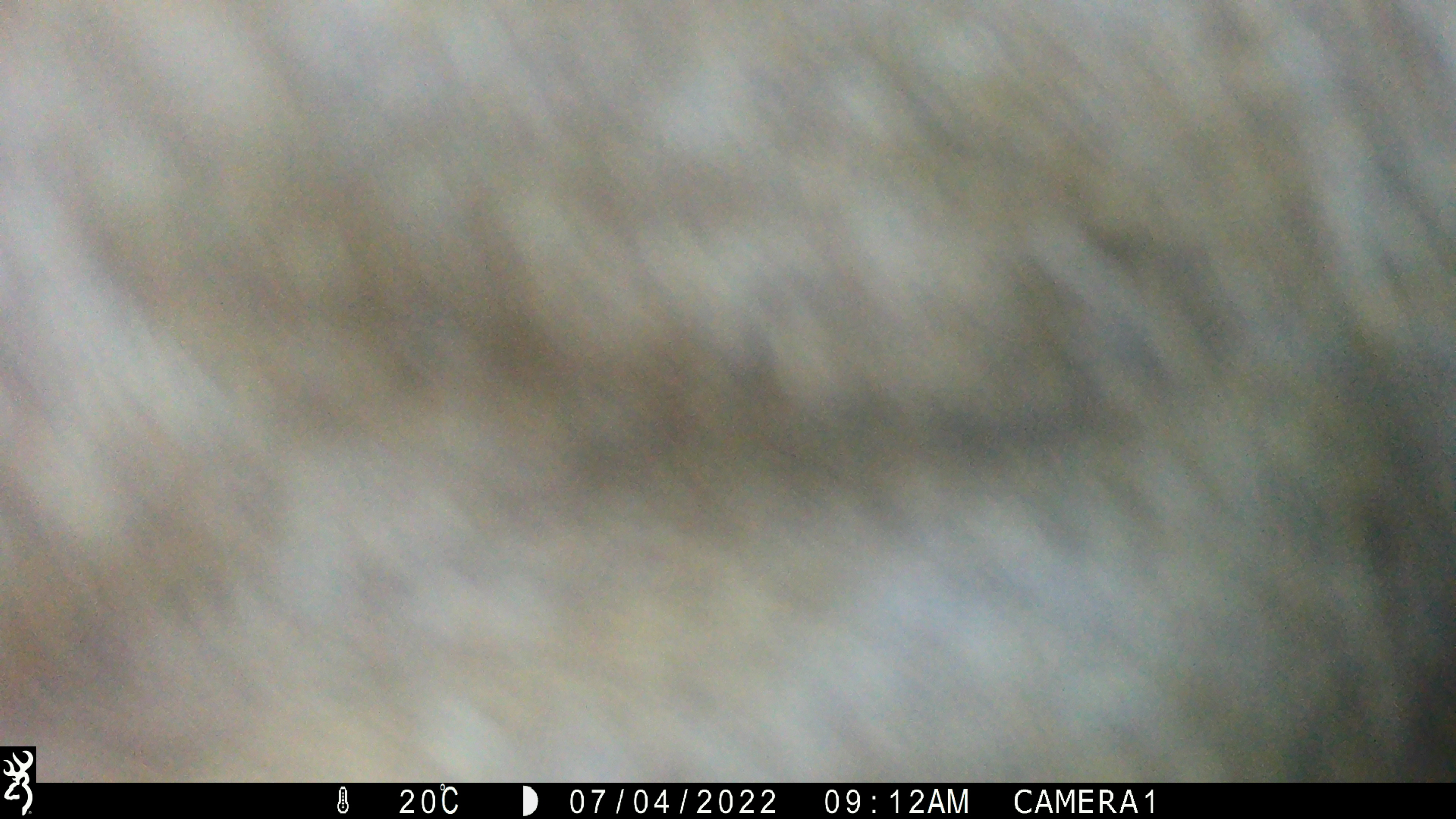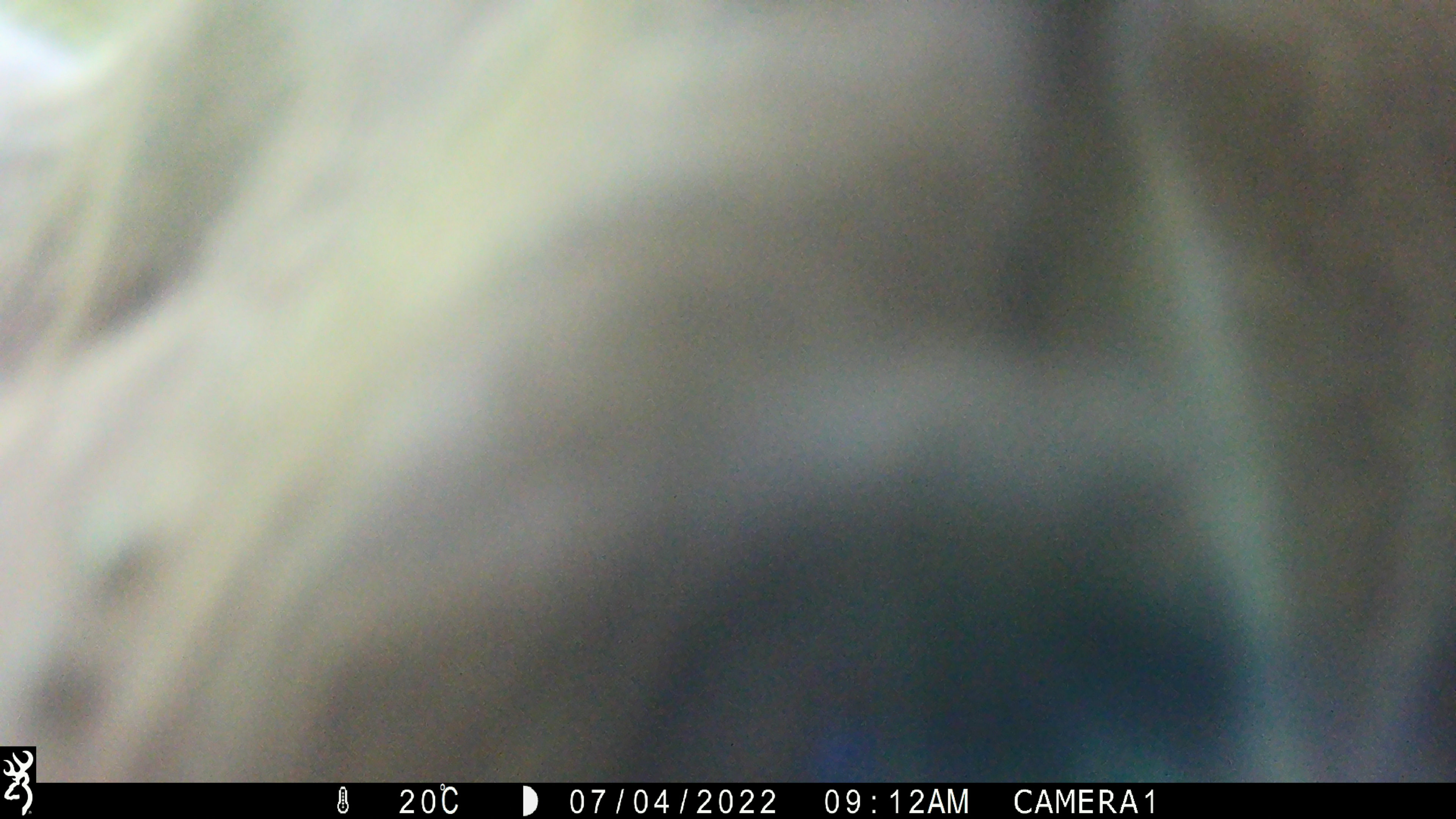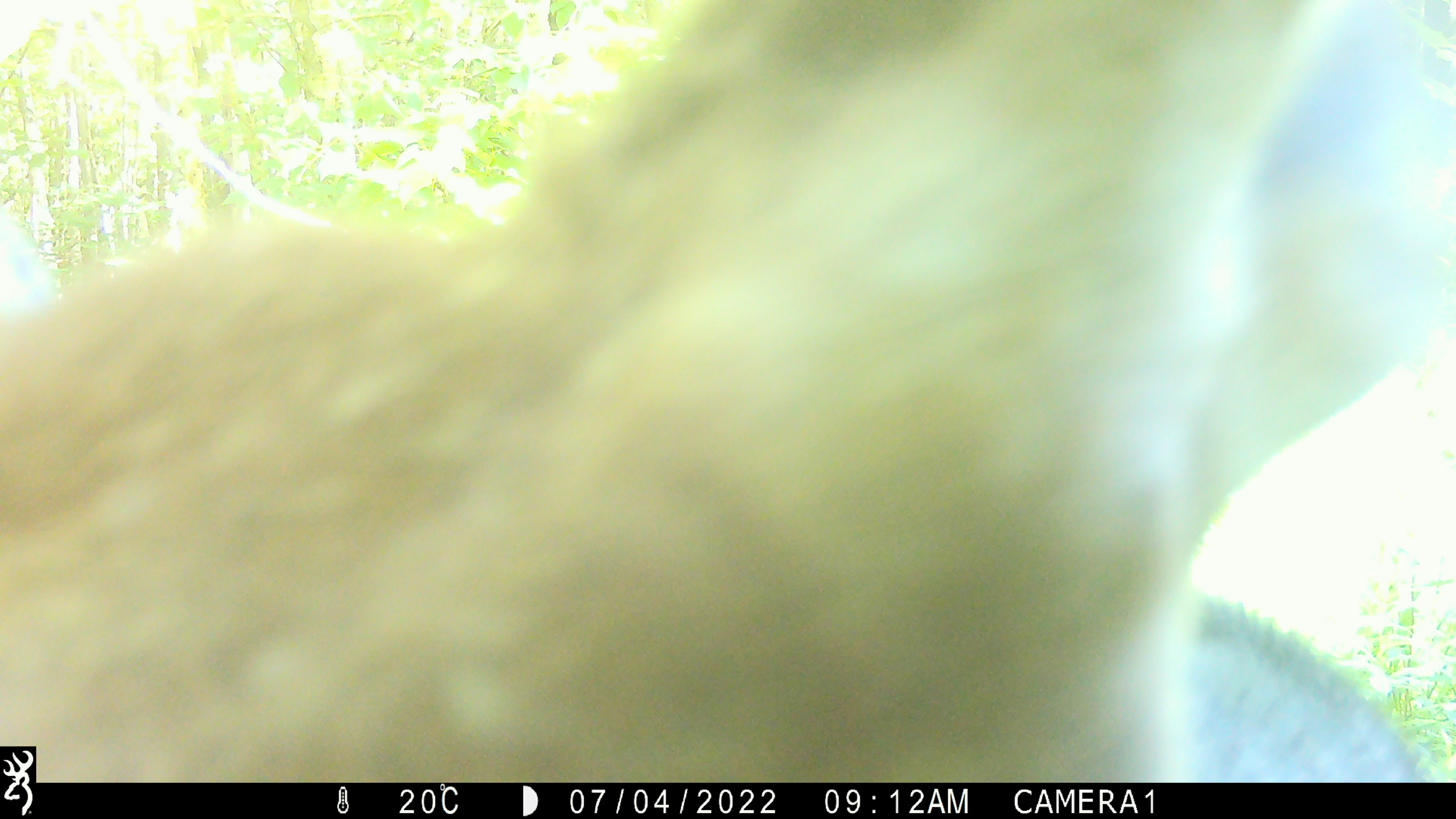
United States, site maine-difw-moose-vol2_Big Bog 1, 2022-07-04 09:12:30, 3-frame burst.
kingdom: Animalia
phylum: Chordata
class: Mammalia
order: Artiodactyla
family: Cervidae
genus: Alces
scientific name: Alces alces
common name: moose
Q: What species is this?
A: Moose (Alces alces).